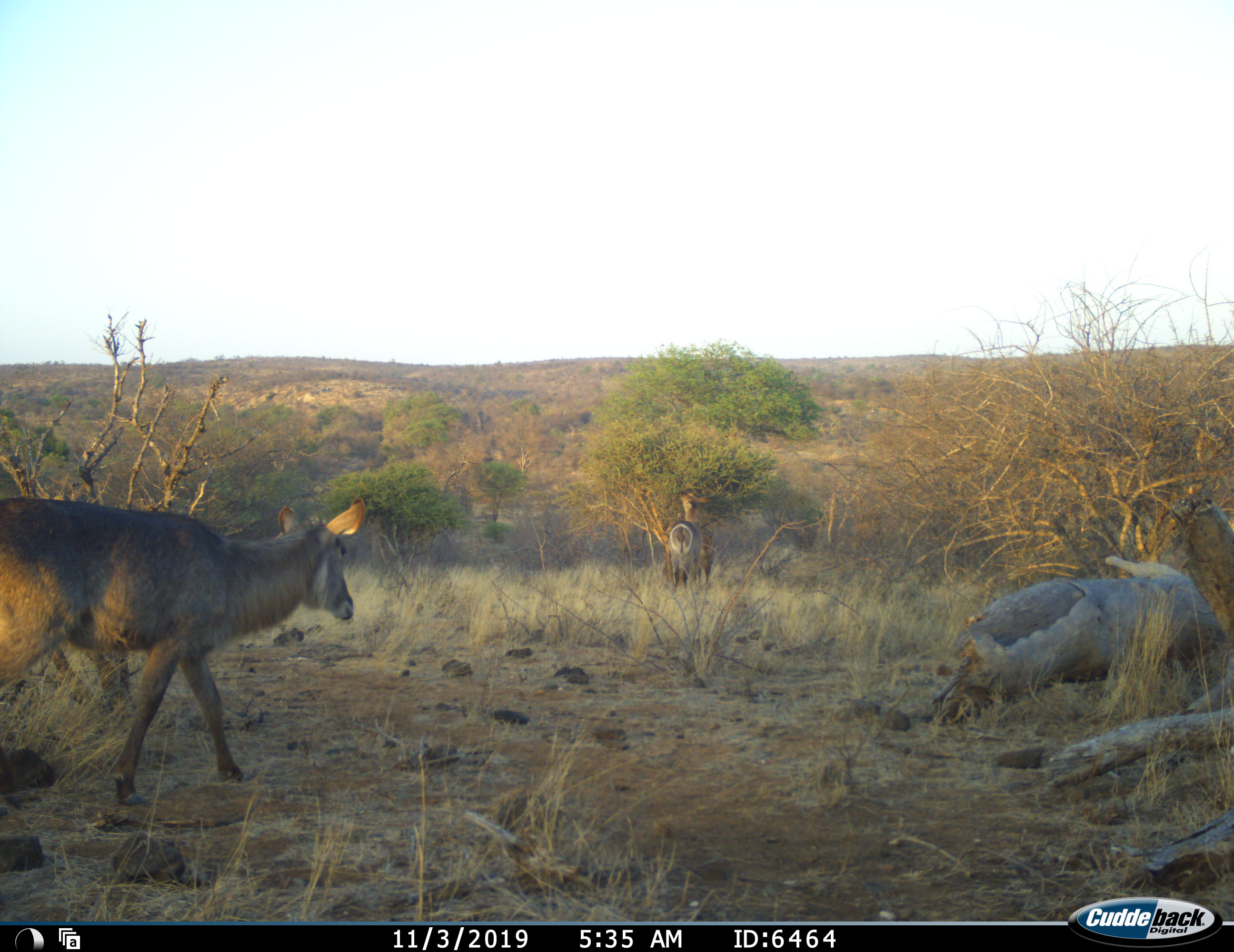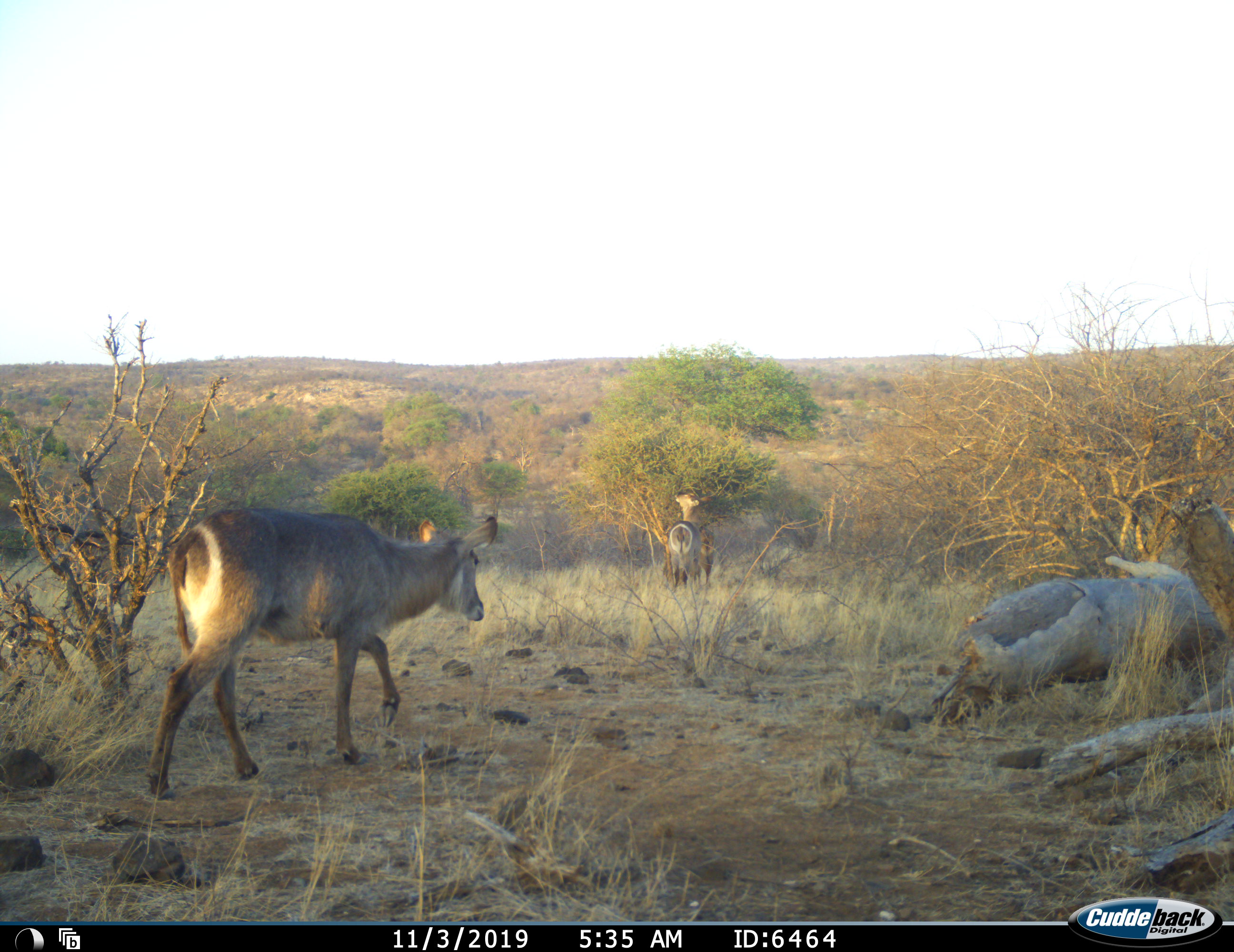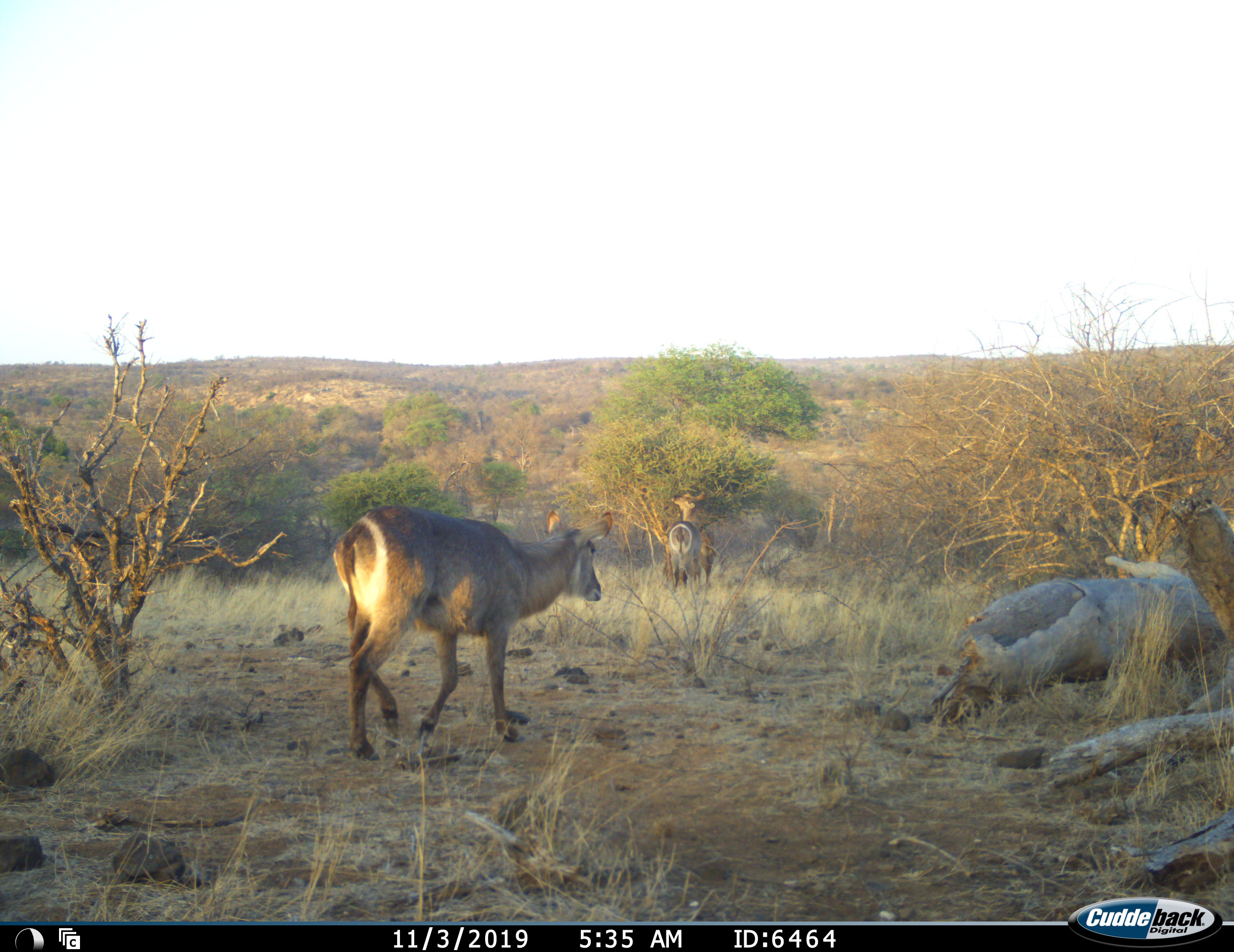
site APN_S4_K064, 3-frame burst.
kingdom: Animalia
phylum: Chordata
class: Mammalia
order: Artiodactyla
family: Bovidae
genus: Kobus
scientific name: Kobus ellipsiprymnus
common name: waterbuck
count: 2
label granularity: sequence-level